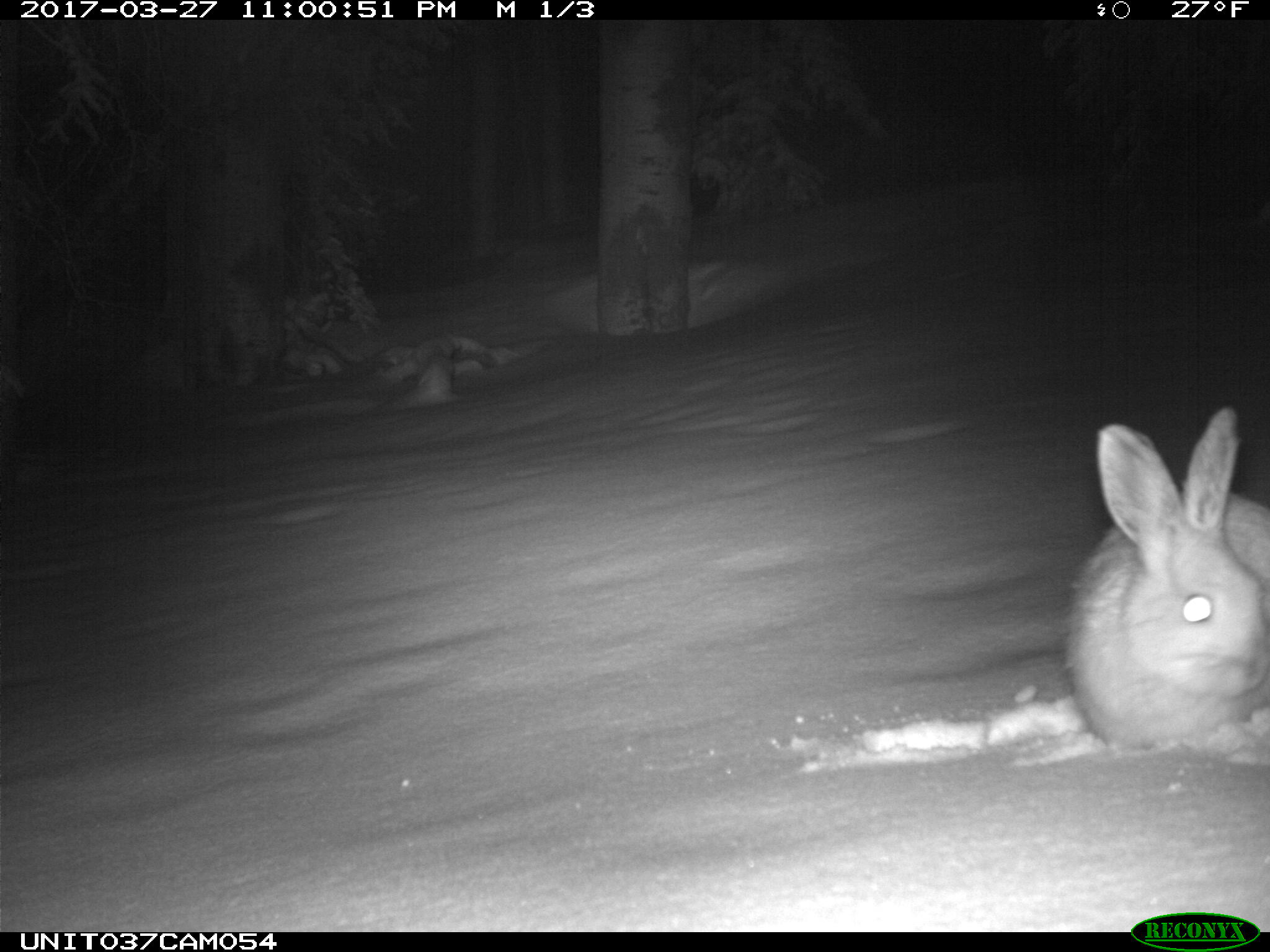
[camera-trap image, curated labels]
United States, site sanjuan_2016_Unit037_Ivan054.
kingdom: Animalia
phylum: Chordata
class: Mammalia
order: Lagomorpha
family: Leporidae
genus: Lepus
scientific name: Lepus americanus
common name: snowshoe hare